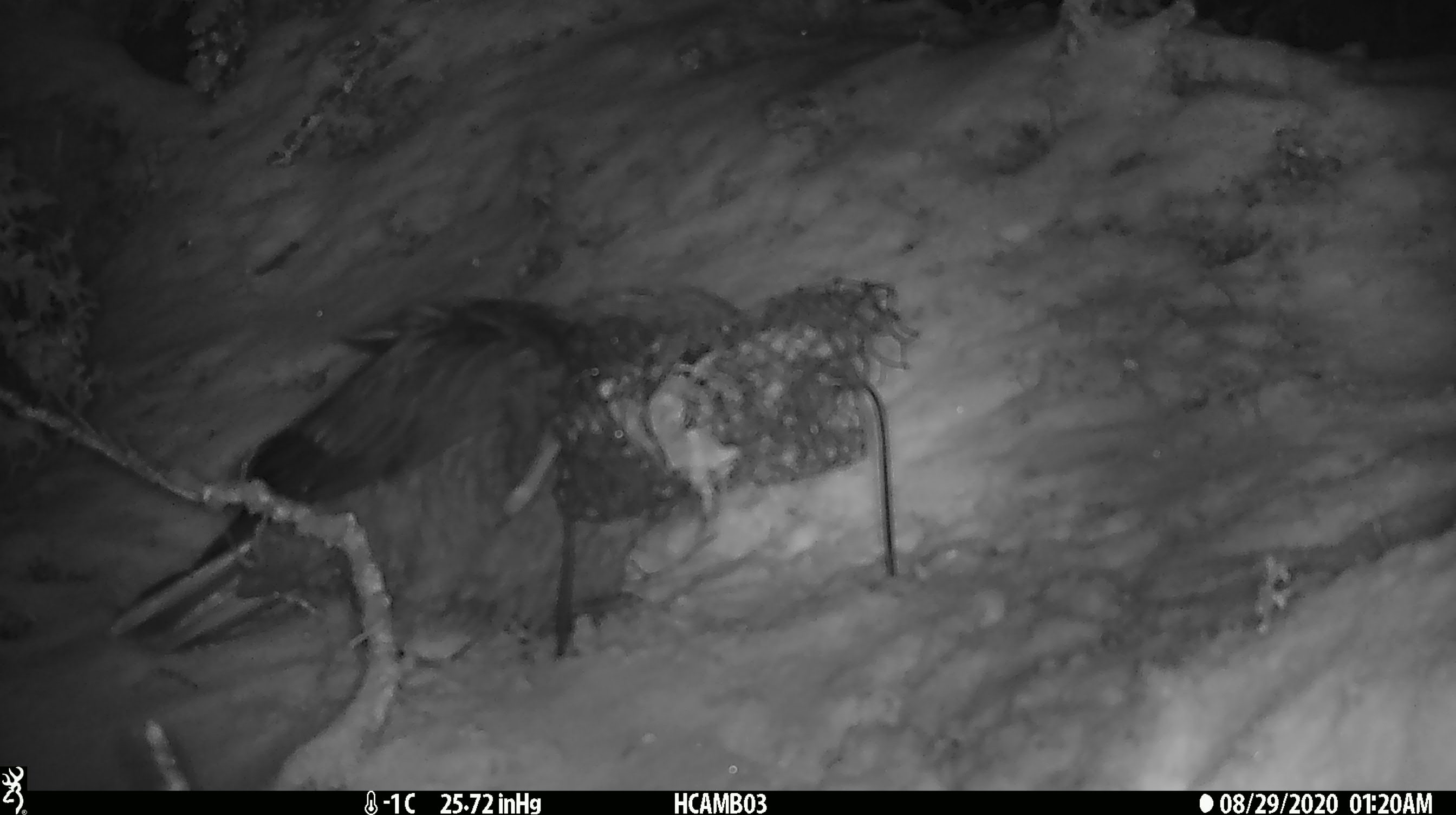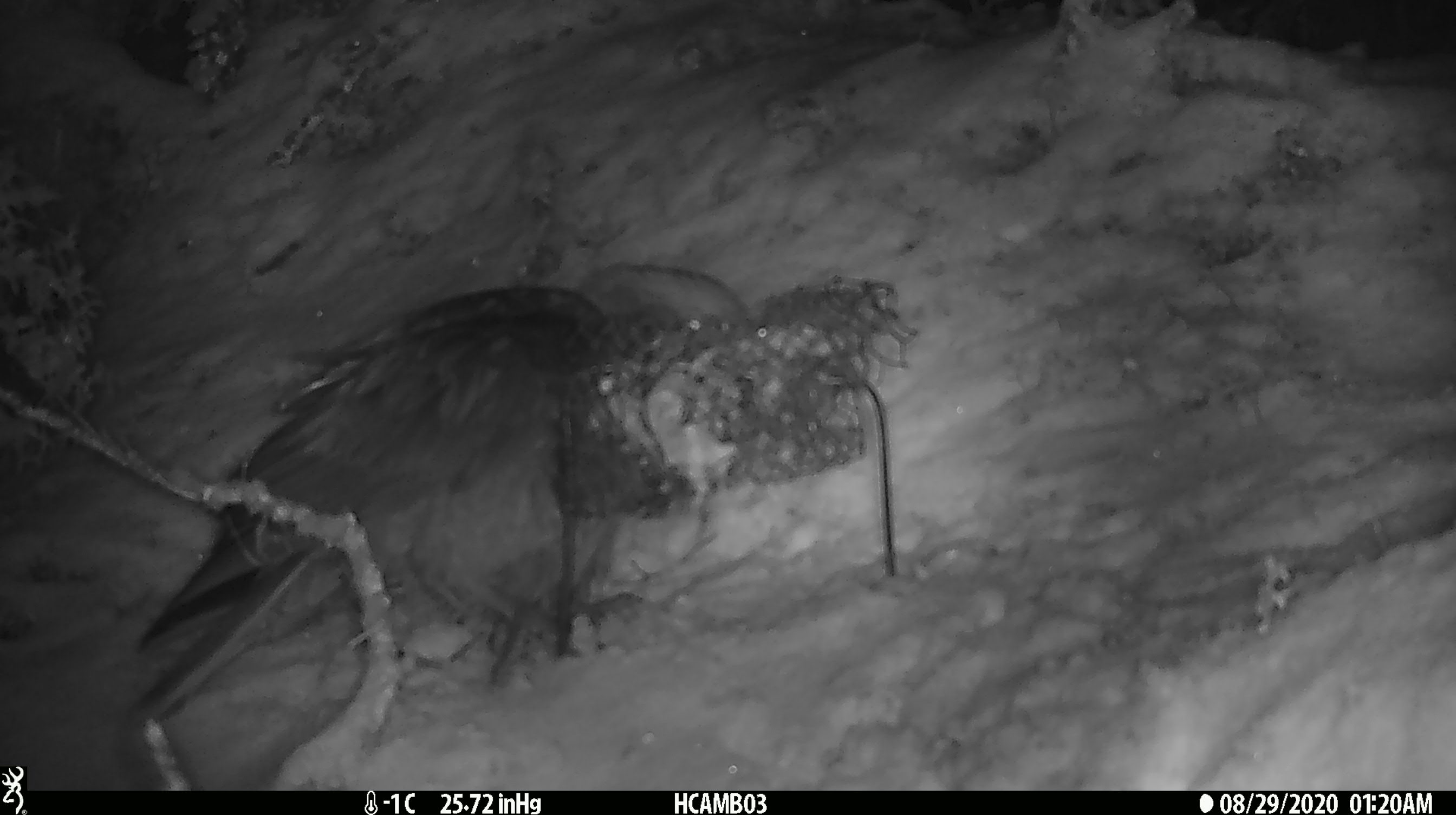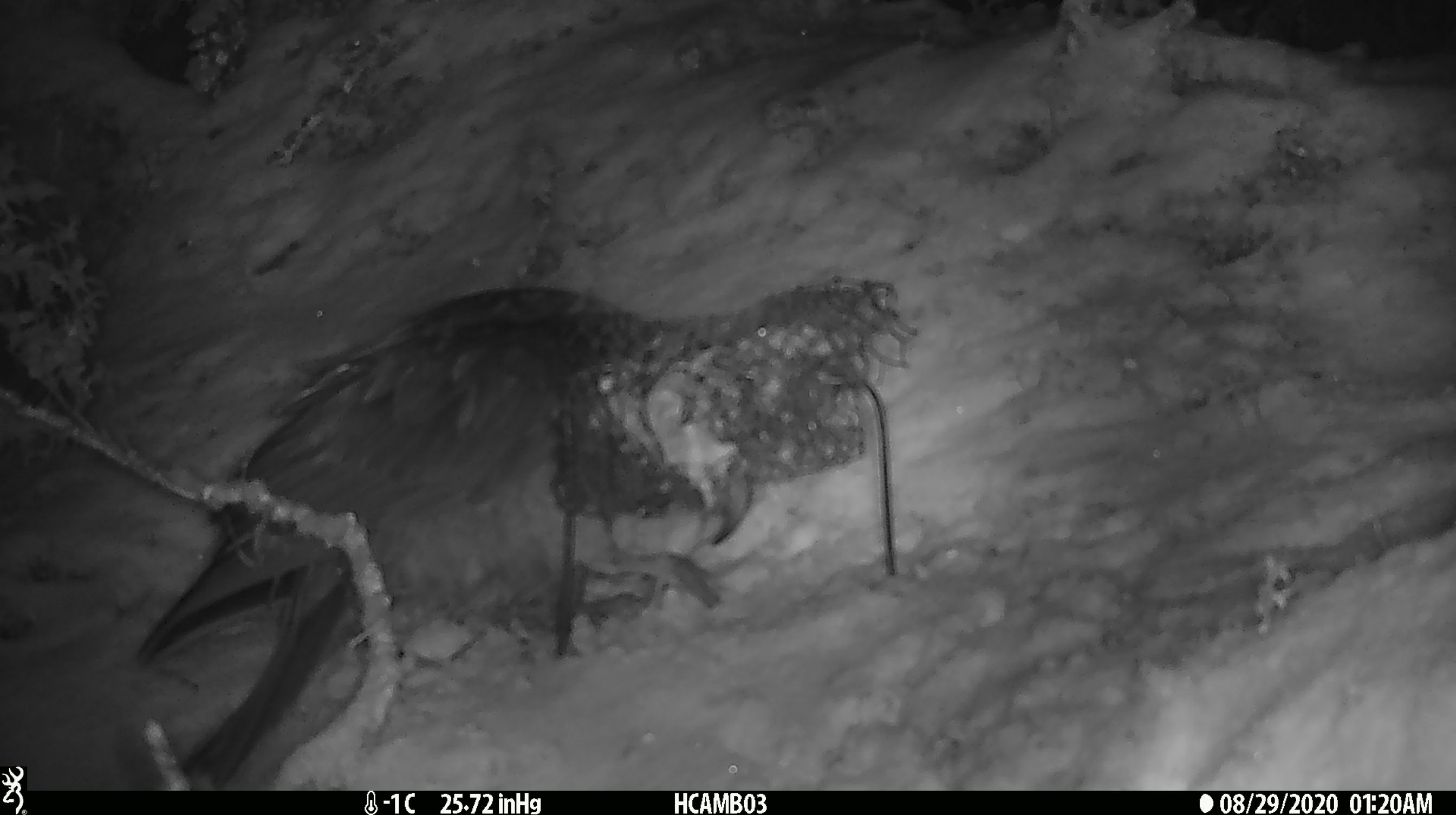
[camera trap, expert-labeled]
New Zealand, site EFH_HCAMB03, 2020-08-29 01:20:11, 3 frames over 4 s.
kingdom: Animalia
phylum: Chordata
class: Aves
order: Psittaciformes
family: Strigopidae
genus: Nestor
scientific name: Nestor notabilis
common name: kea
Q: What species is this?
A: Kea (Nestor notabilis).